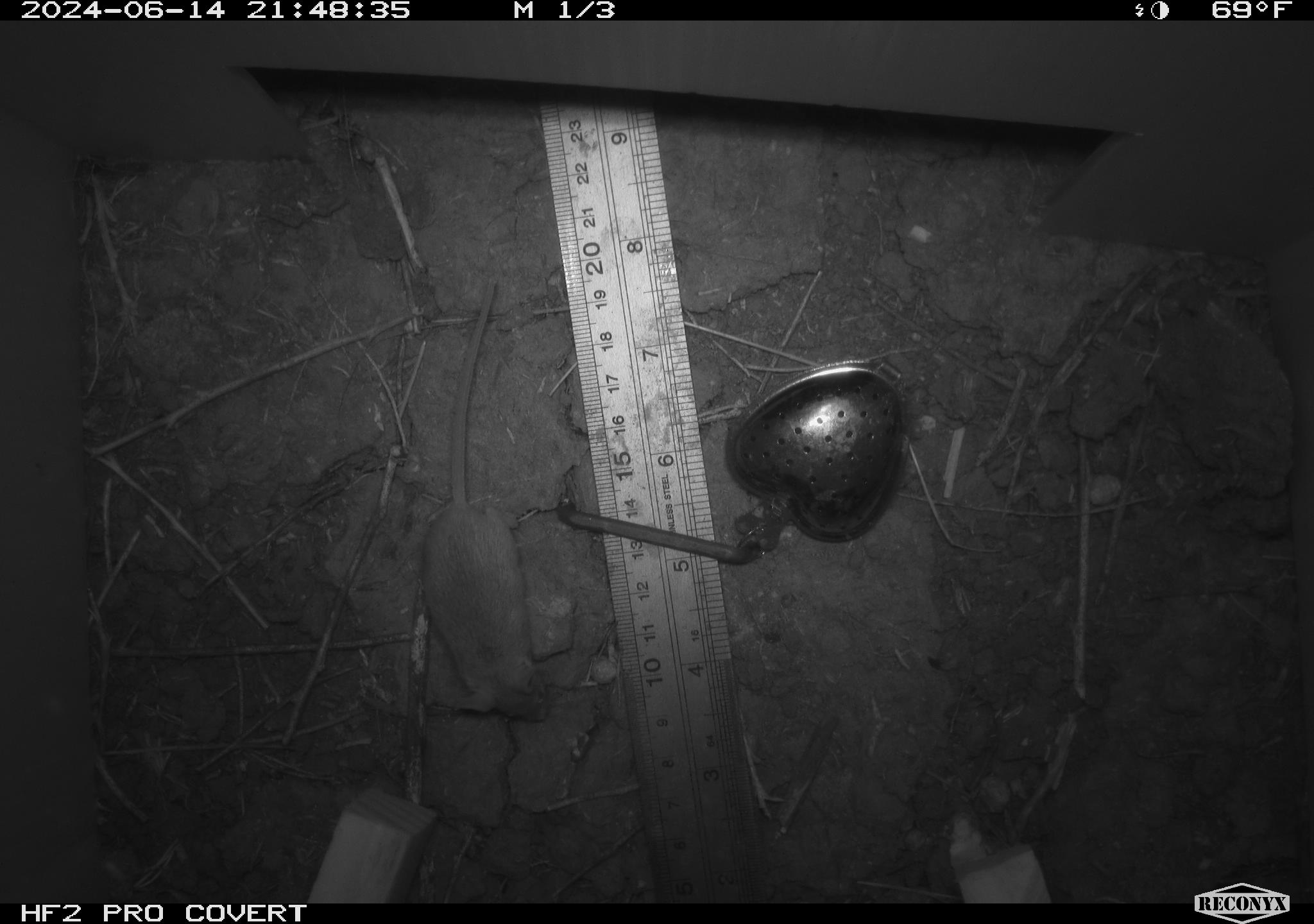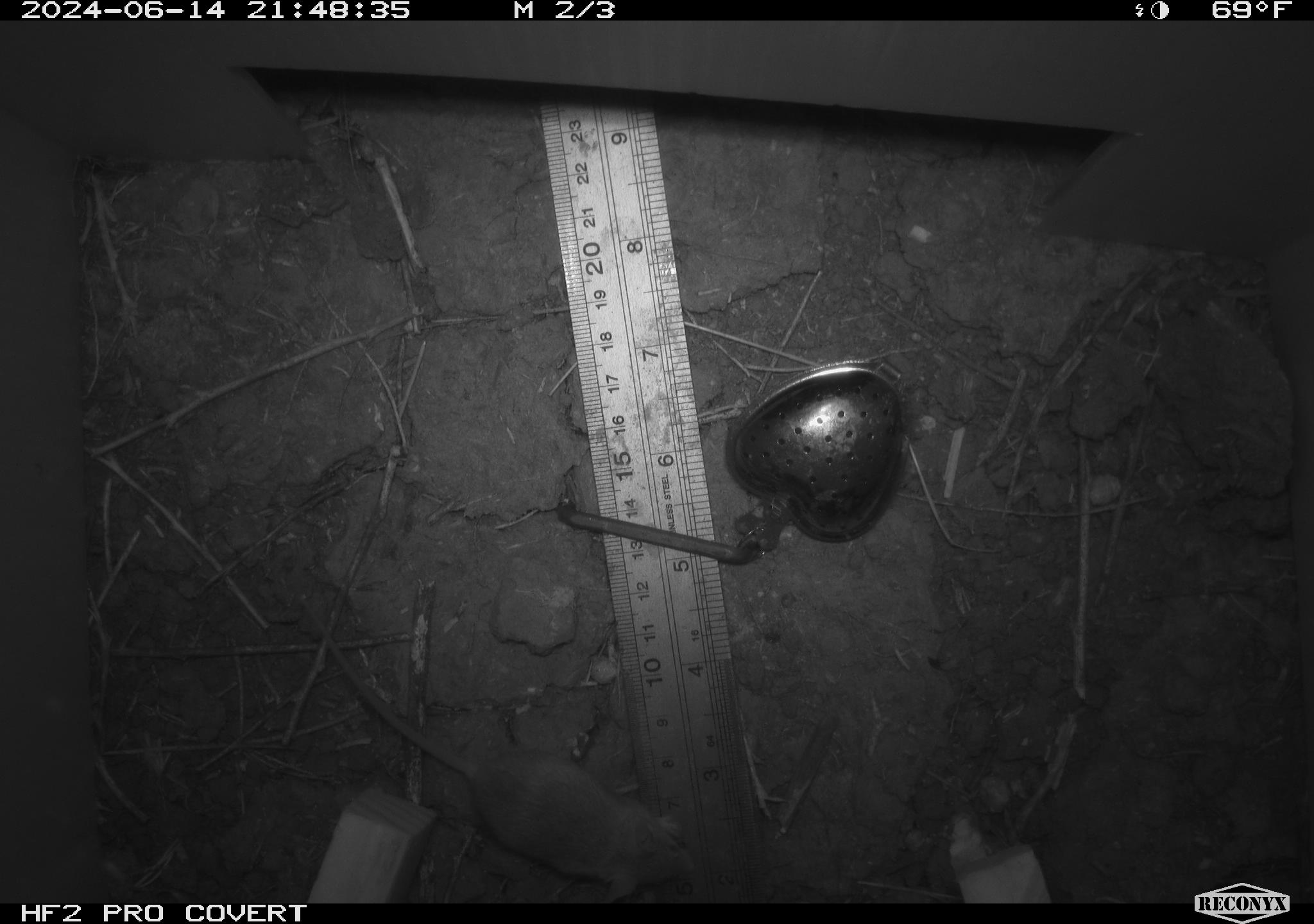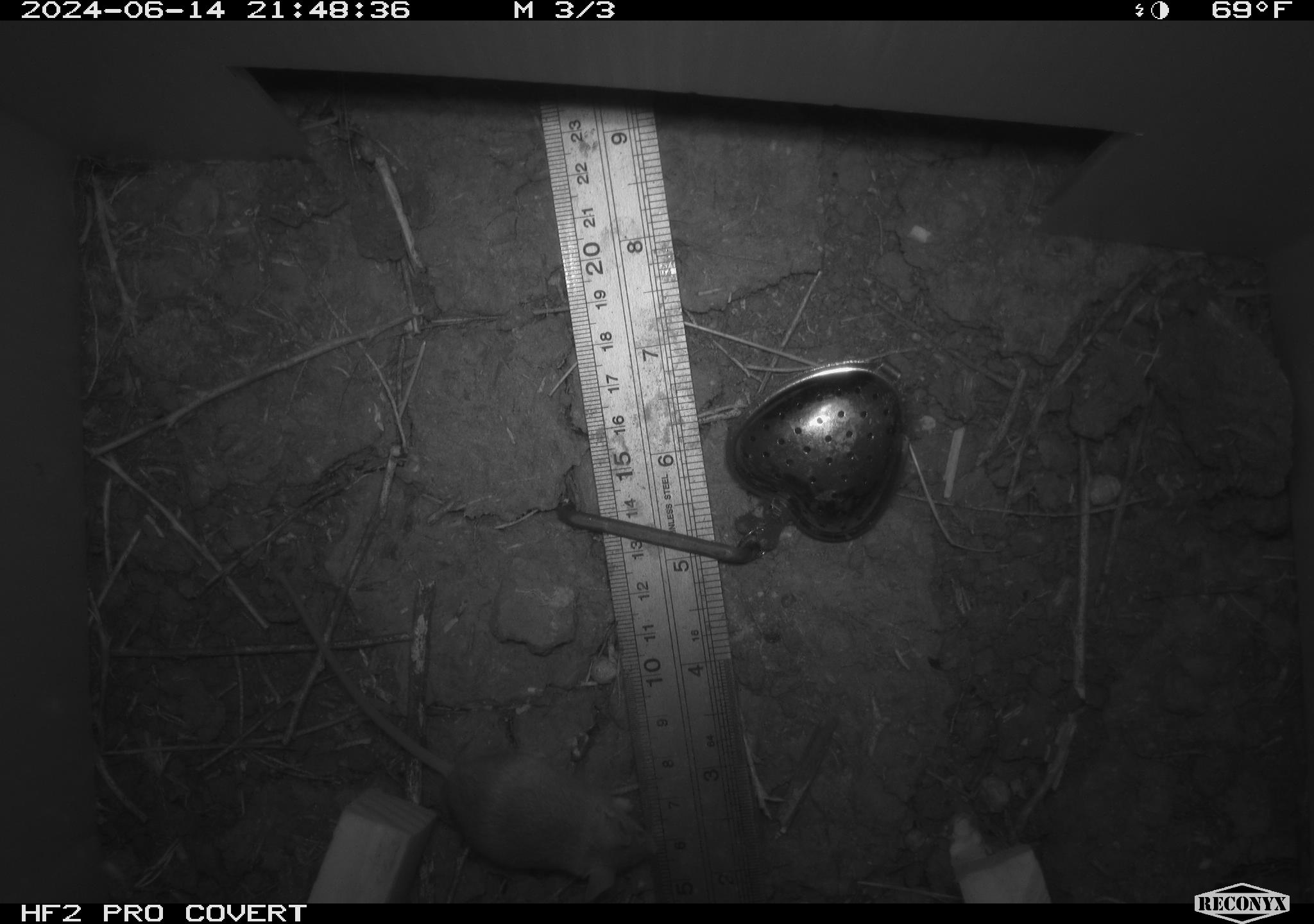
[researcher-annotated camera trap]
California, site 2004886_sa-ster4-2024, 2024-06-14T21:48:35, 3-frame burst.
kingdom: Animalia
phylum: Chordata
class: Mammalia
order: Rodentia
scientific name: Rodentia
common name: mouse species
Mouse species (Rodentia).